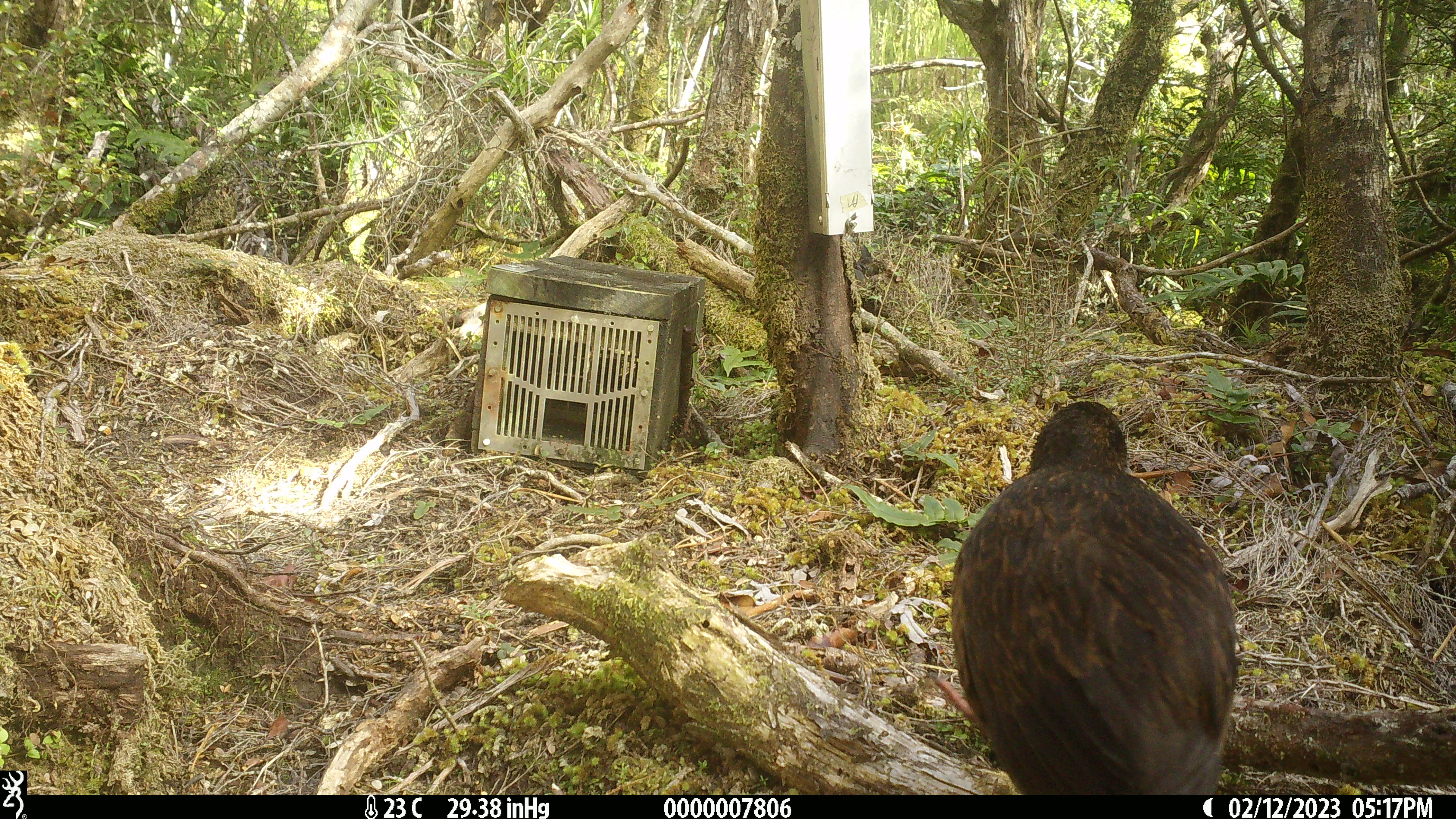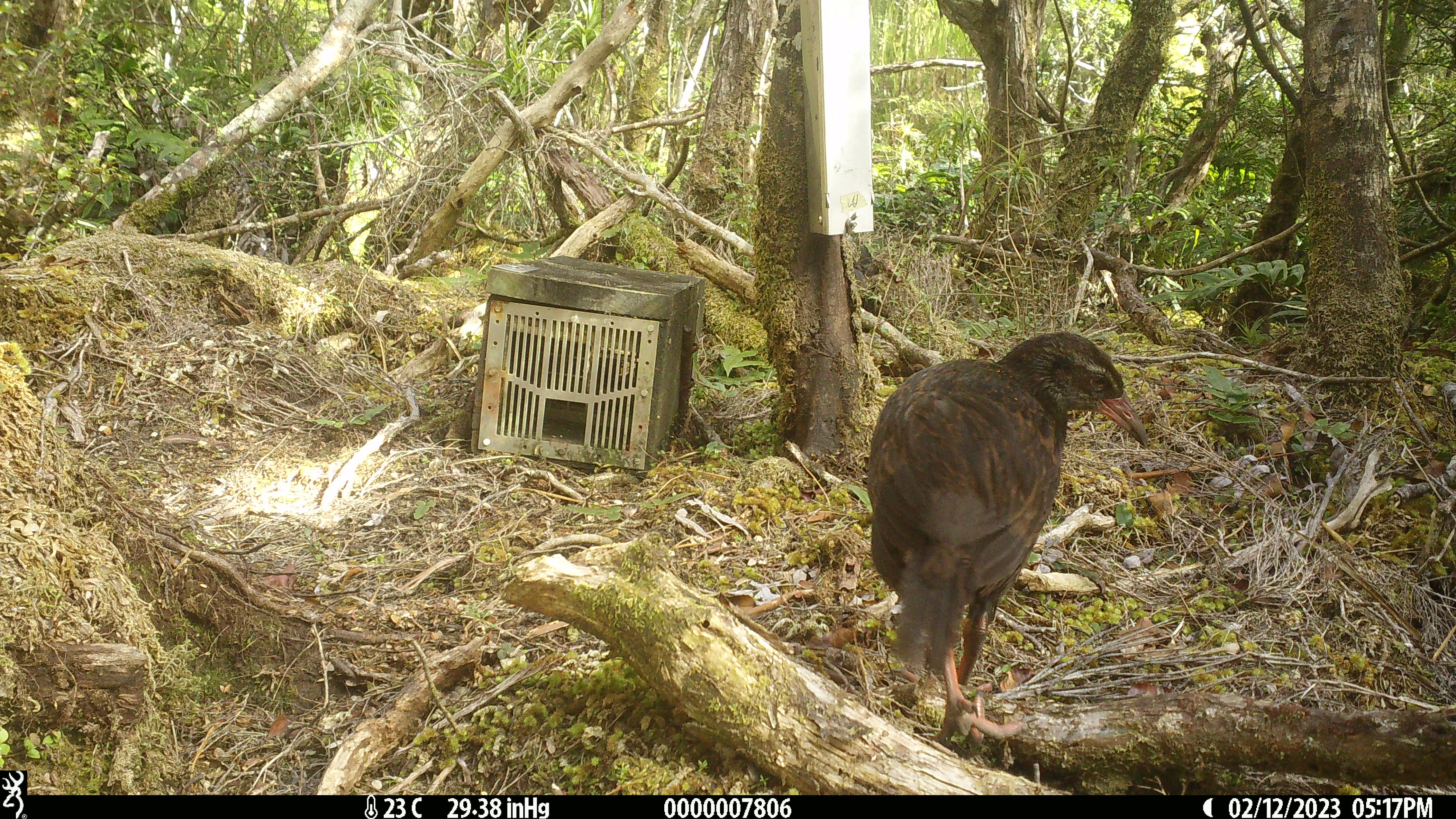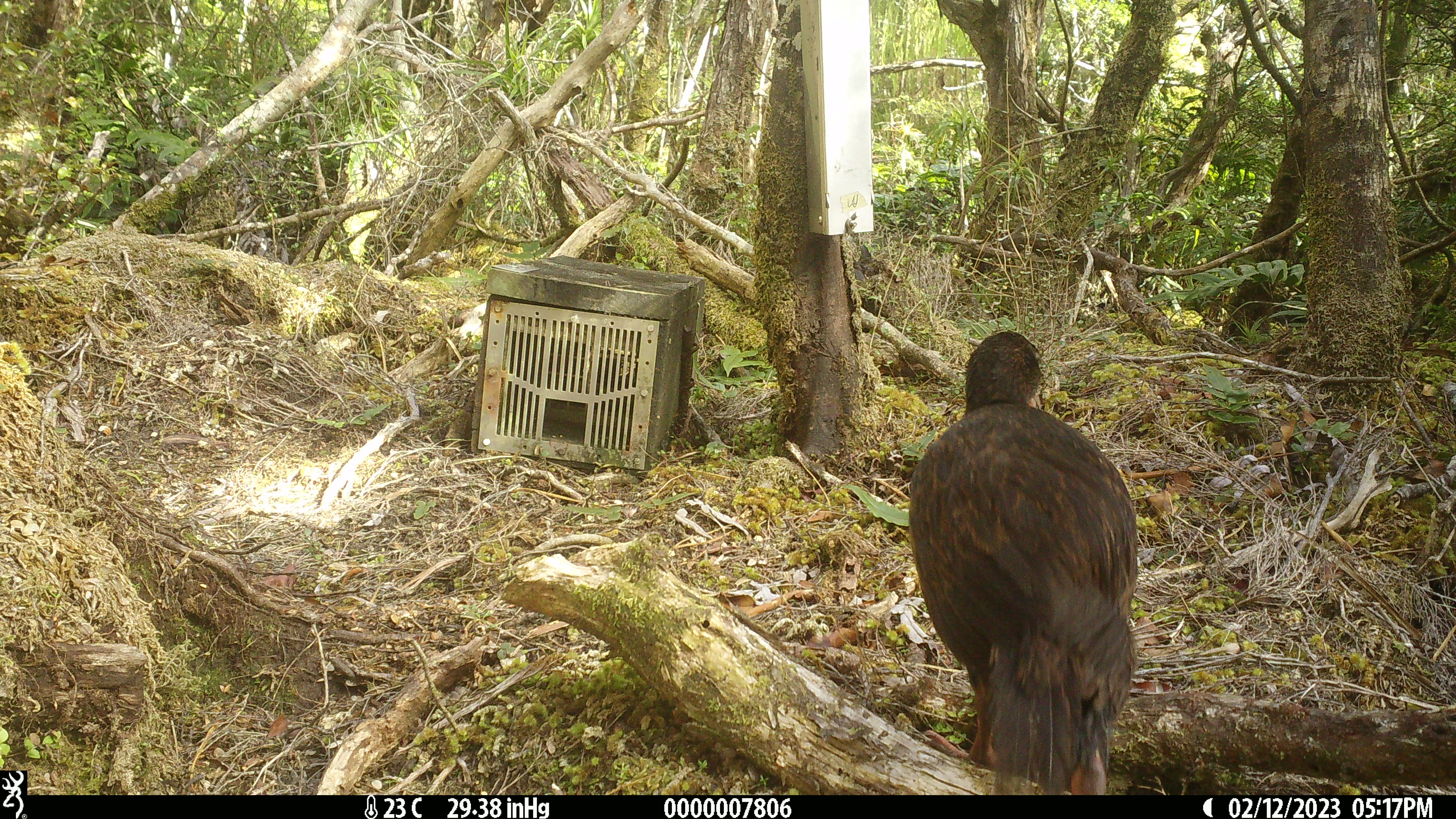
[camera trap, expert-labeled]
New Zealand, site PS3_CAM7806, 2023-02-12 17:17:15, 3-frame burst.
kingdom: Animalia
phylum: Chordata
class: Aves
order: Gruiformes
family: Rallidae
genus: Gallirallus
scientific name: Gallirallus australis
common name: weka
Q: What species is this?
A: Weka (Gallirallus australis).